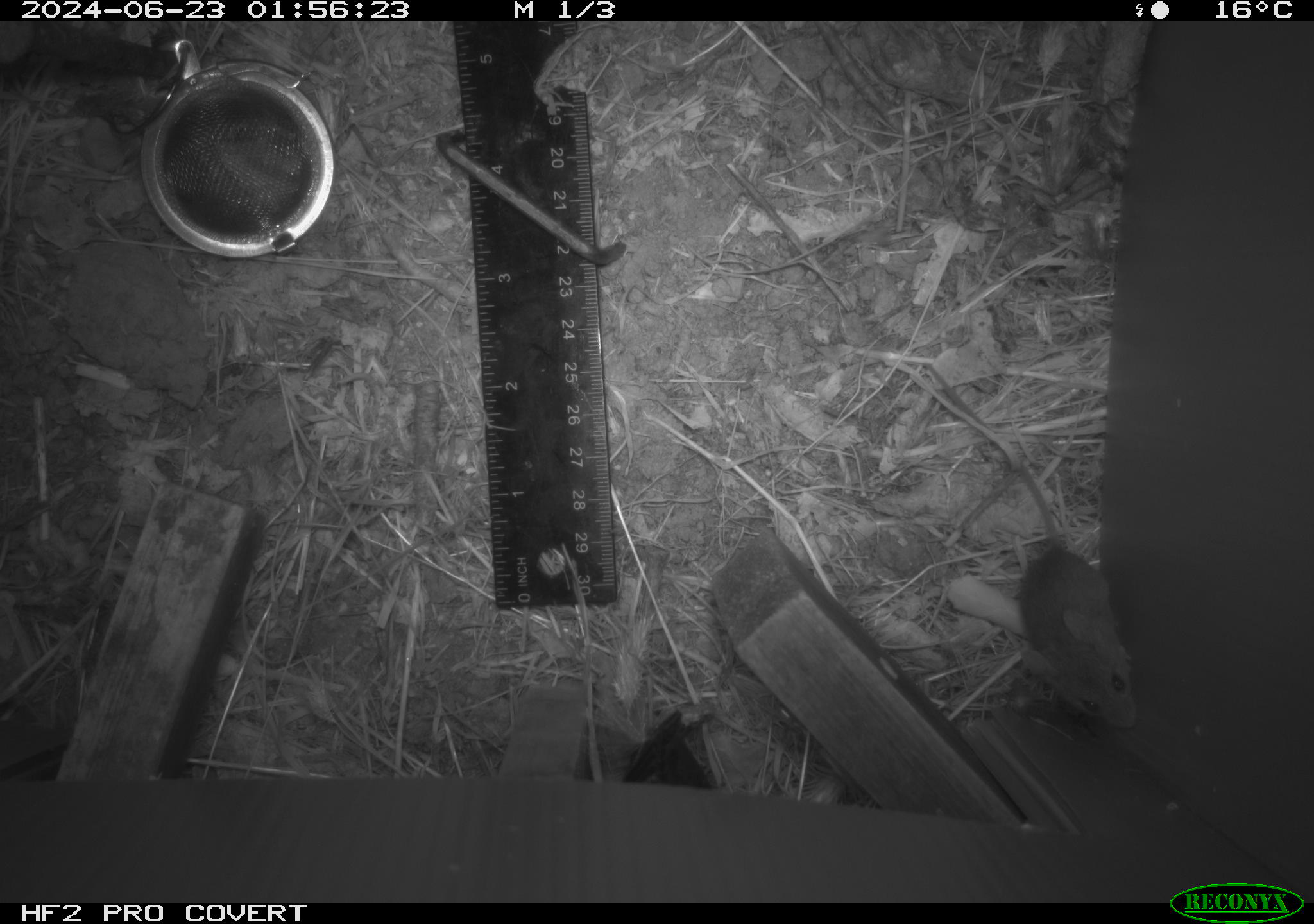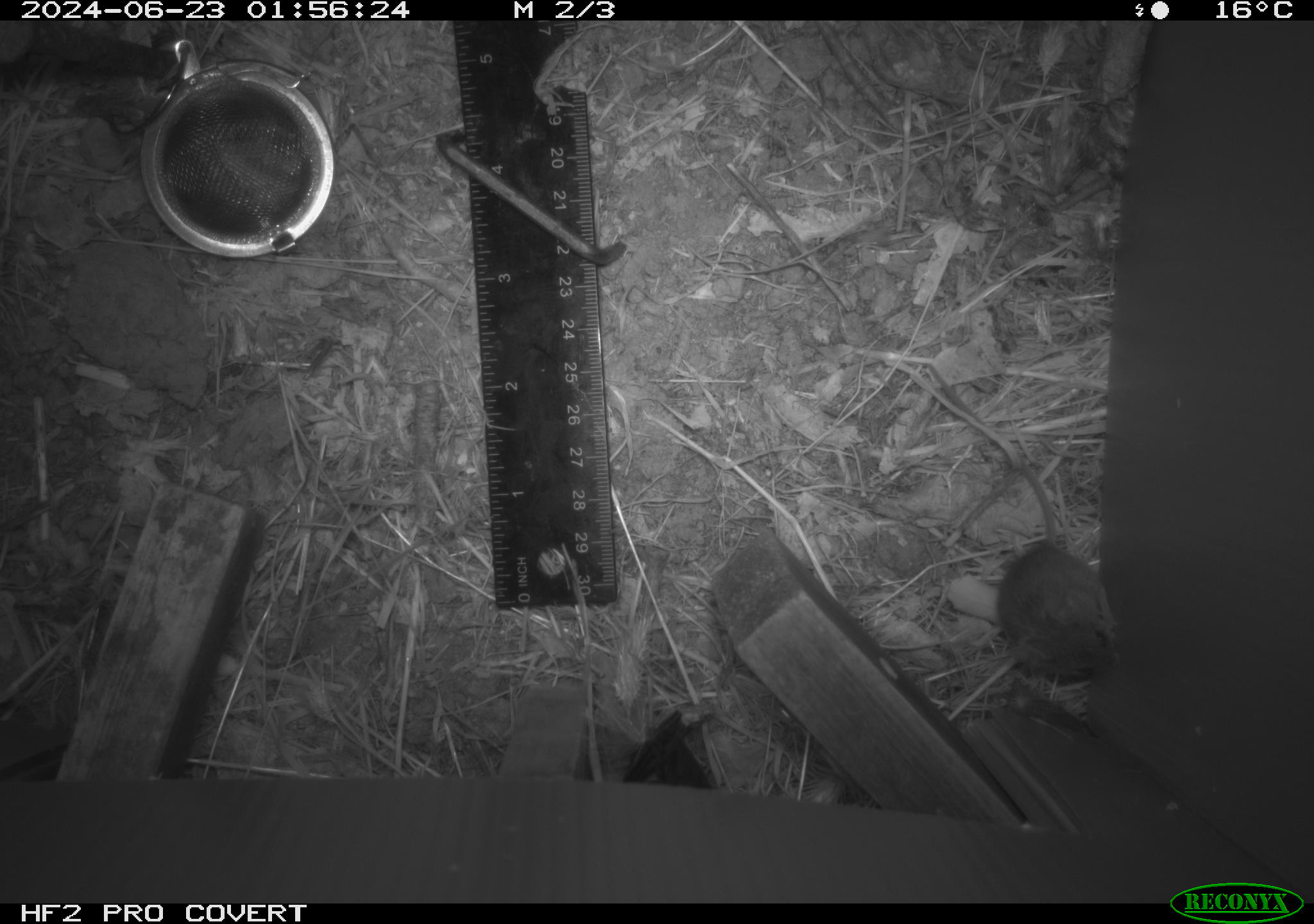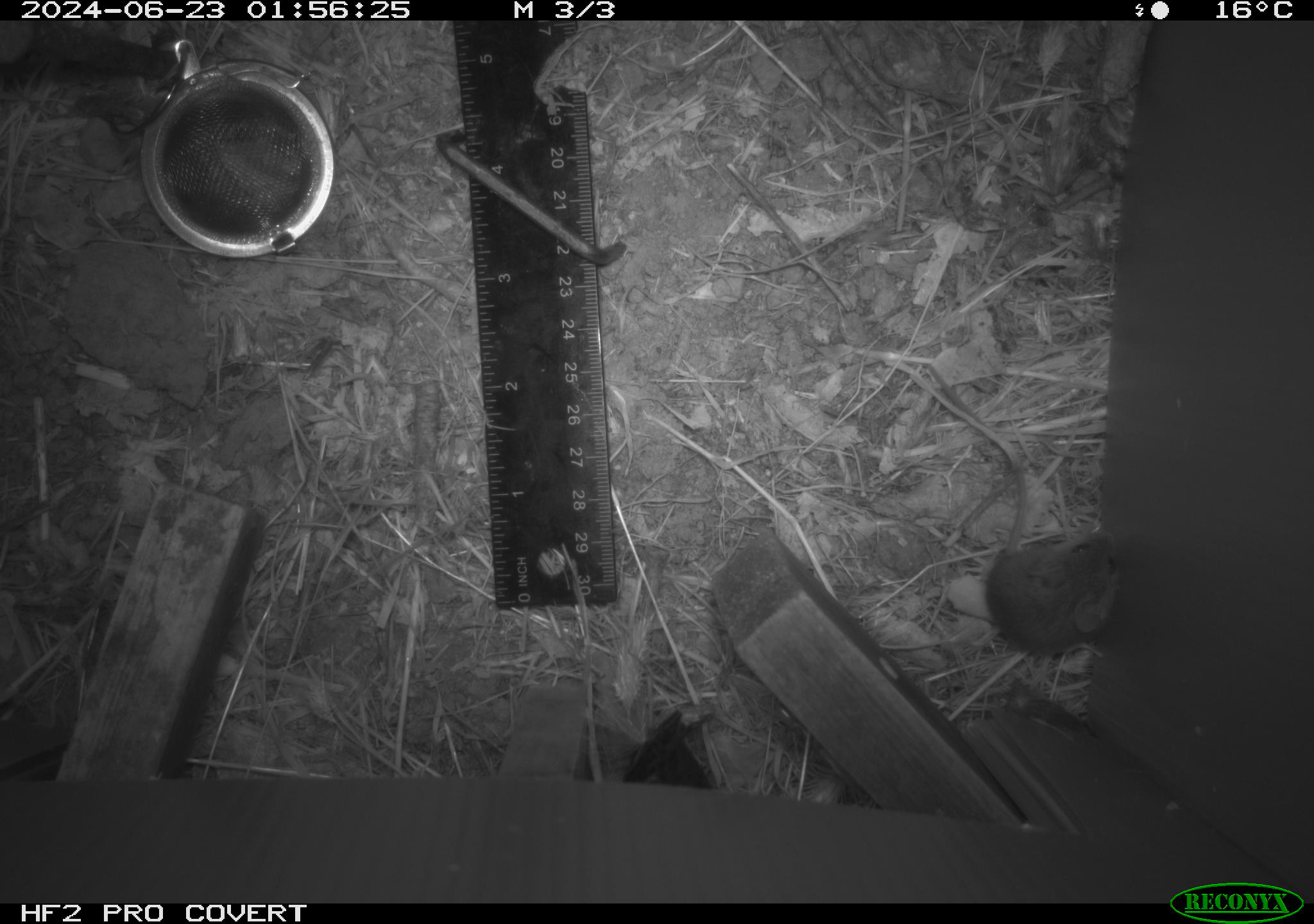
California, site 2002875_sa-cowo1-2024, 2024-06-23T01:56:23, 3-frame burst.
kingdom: Animalia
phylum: Chordata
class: Mammalia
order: Rodentia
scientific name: Rodentia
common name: mouse species